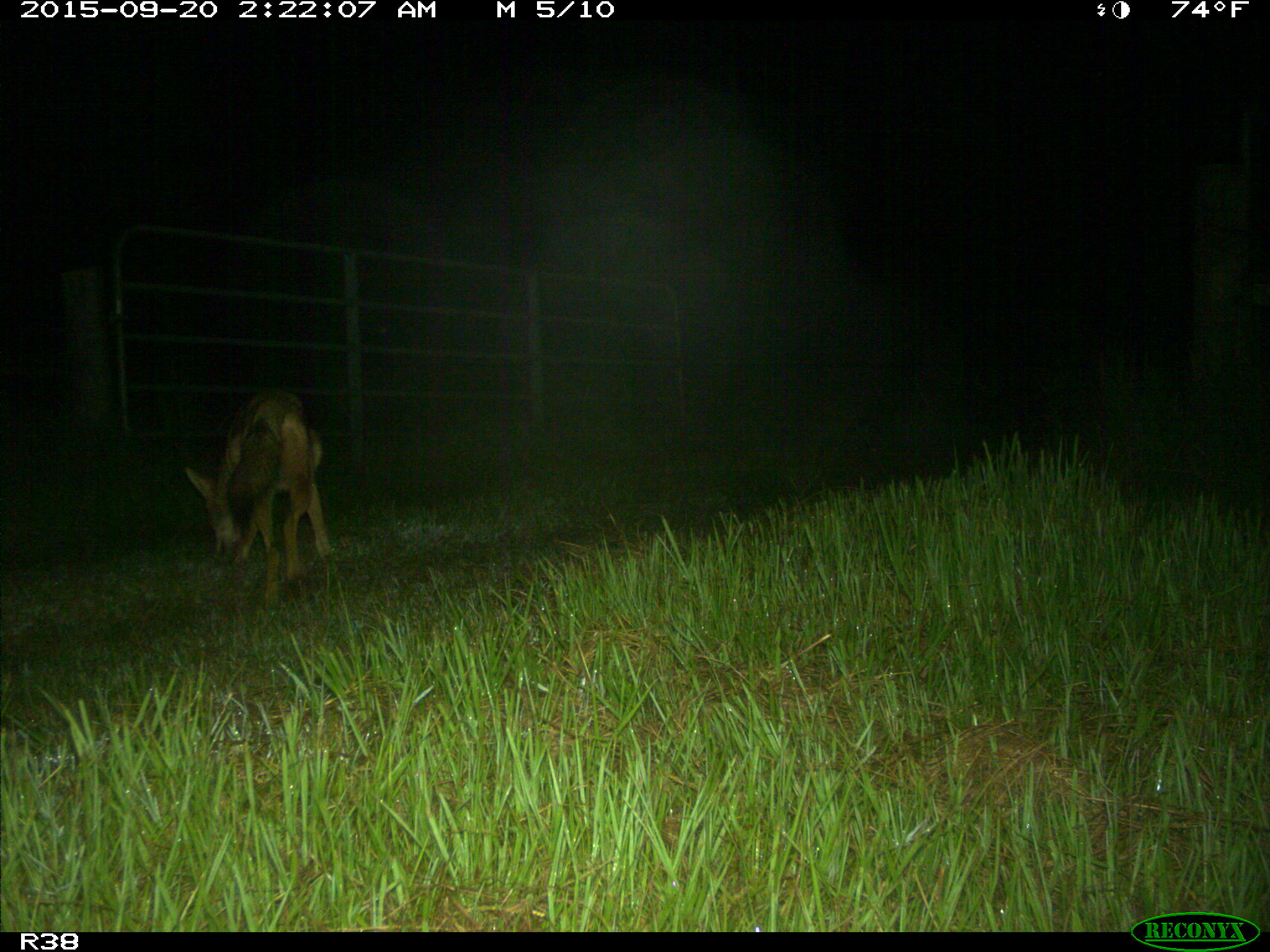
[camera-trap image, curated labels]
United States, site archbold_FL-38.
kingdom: Animalia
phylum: Chordata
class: Mammalia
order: Carnivora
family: Canidae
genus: Canis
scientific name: Canis latrans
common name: coyote